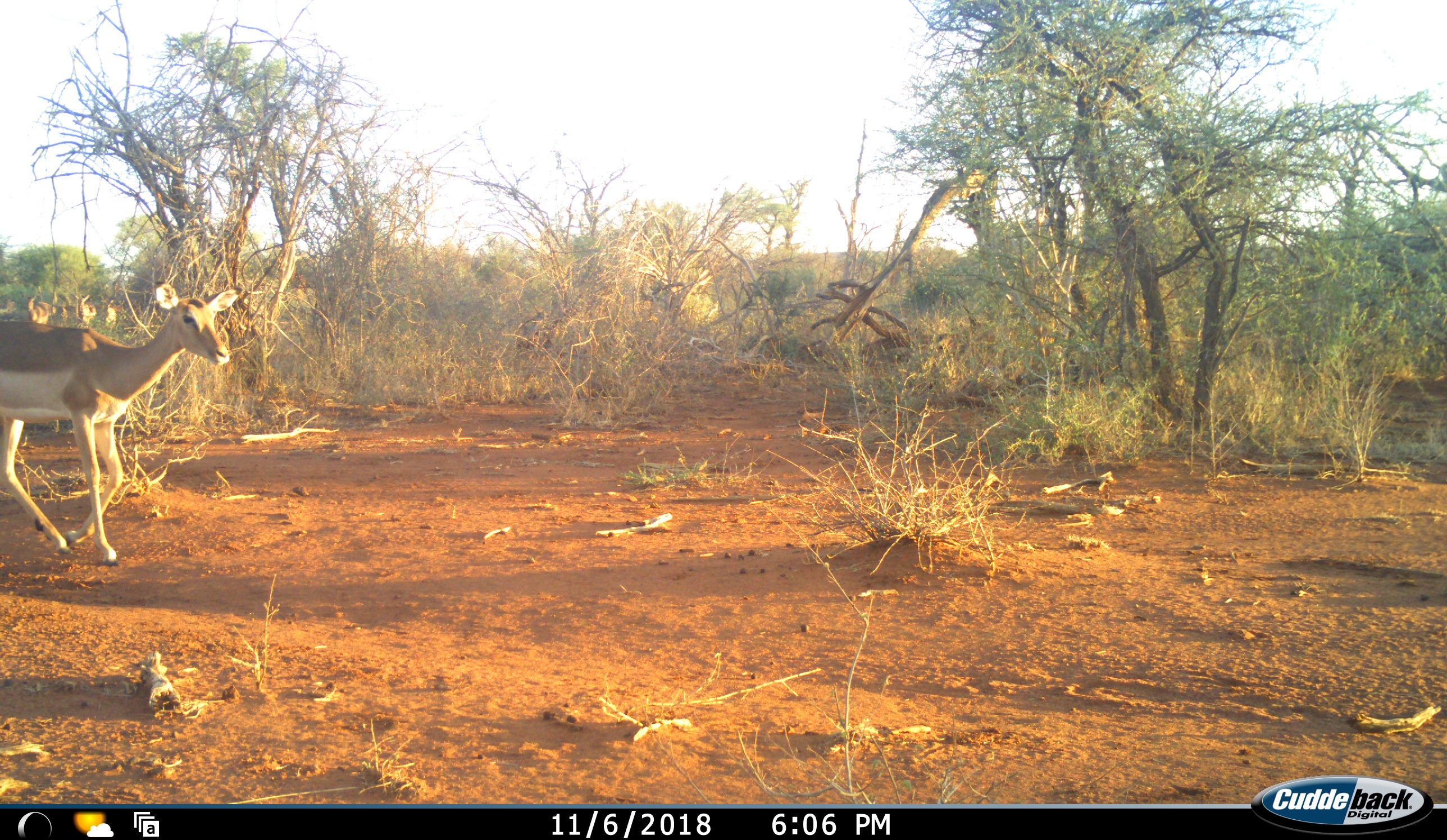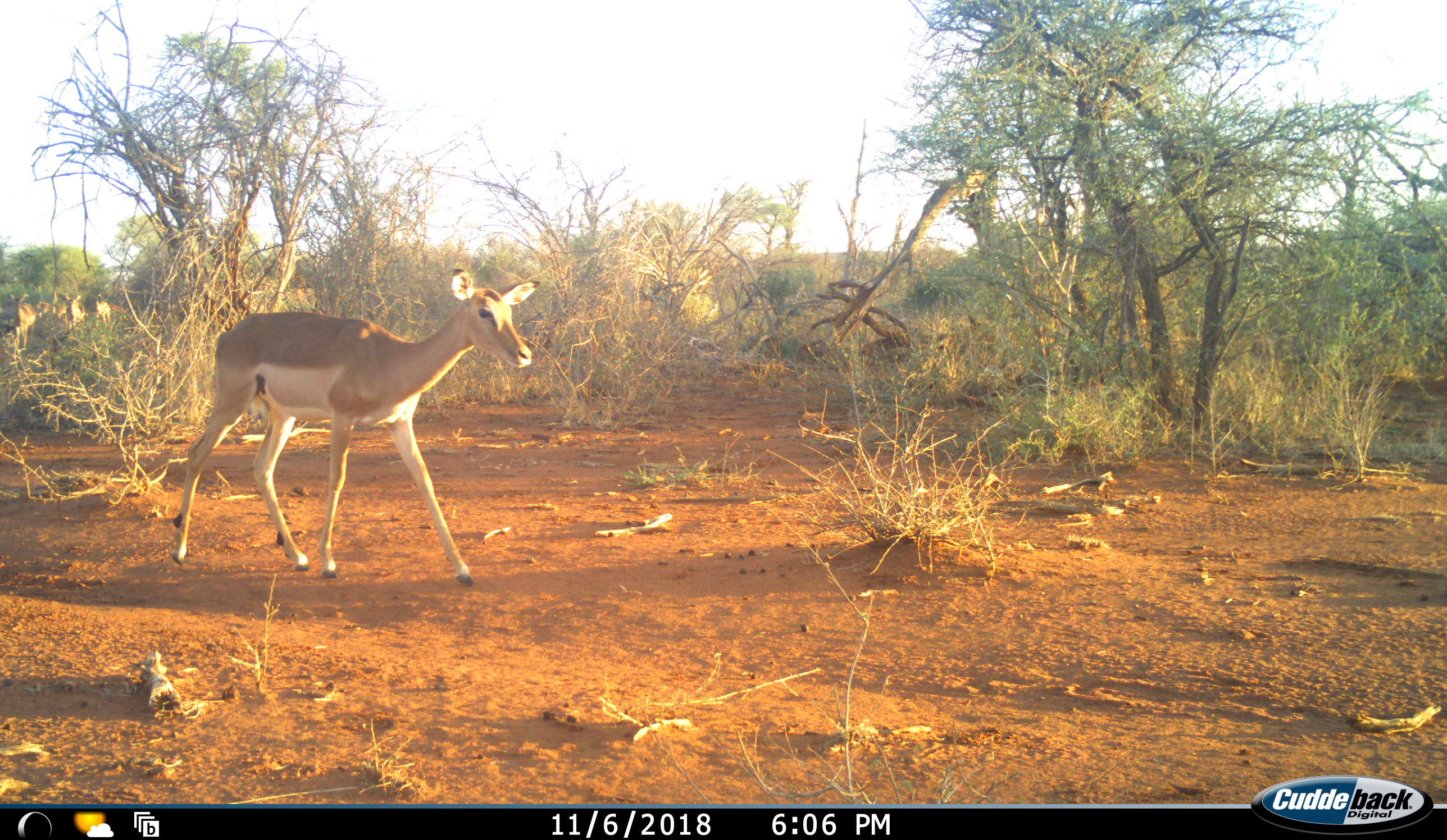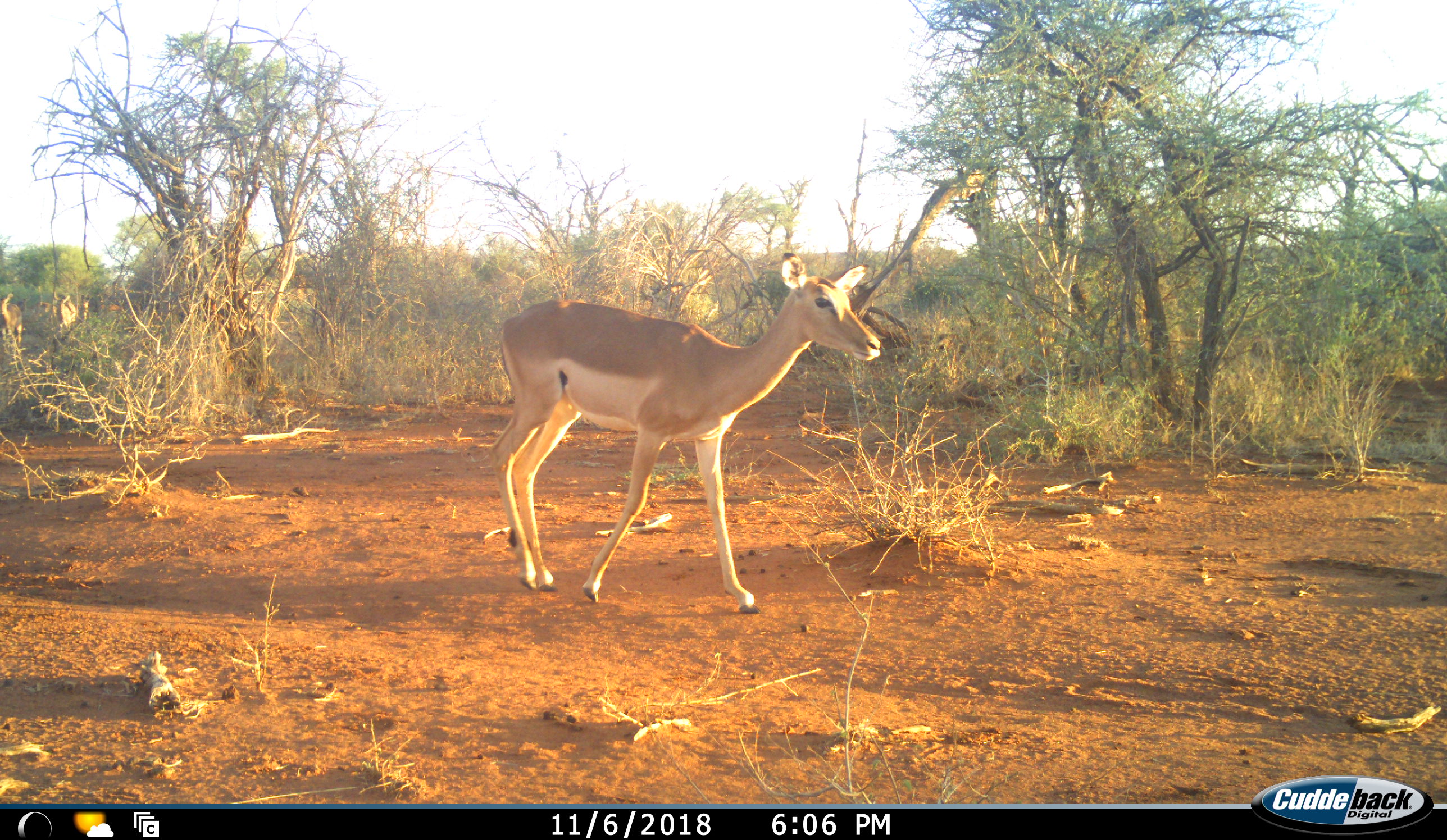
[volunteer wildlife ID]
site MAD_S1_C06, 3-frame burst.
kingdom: Animalia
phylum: Chordata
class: Mammalia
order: Artiodactyla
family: Bovidae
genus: Aepyceros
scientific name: Aepyceros melampus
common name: impala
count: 5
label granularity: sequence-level